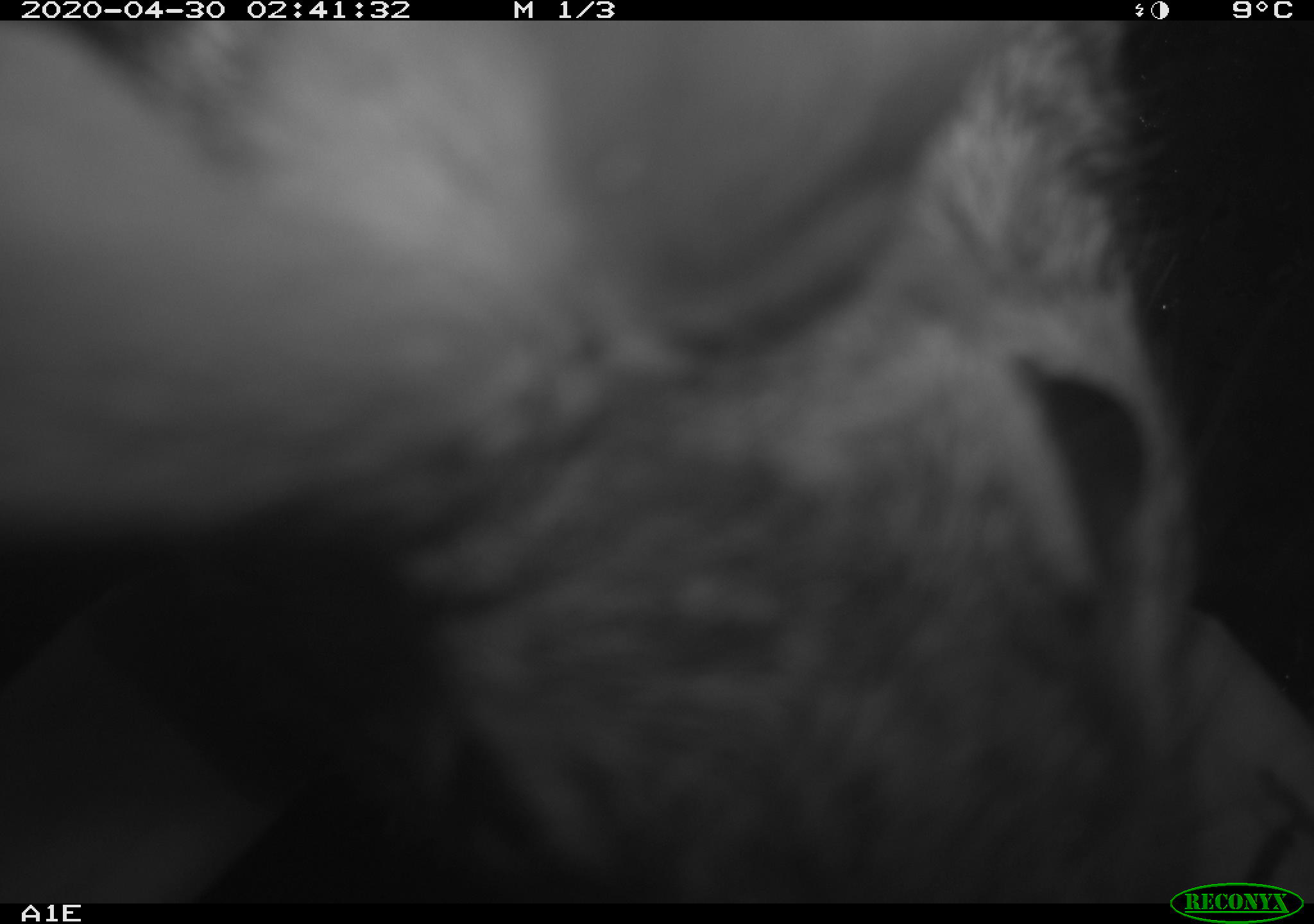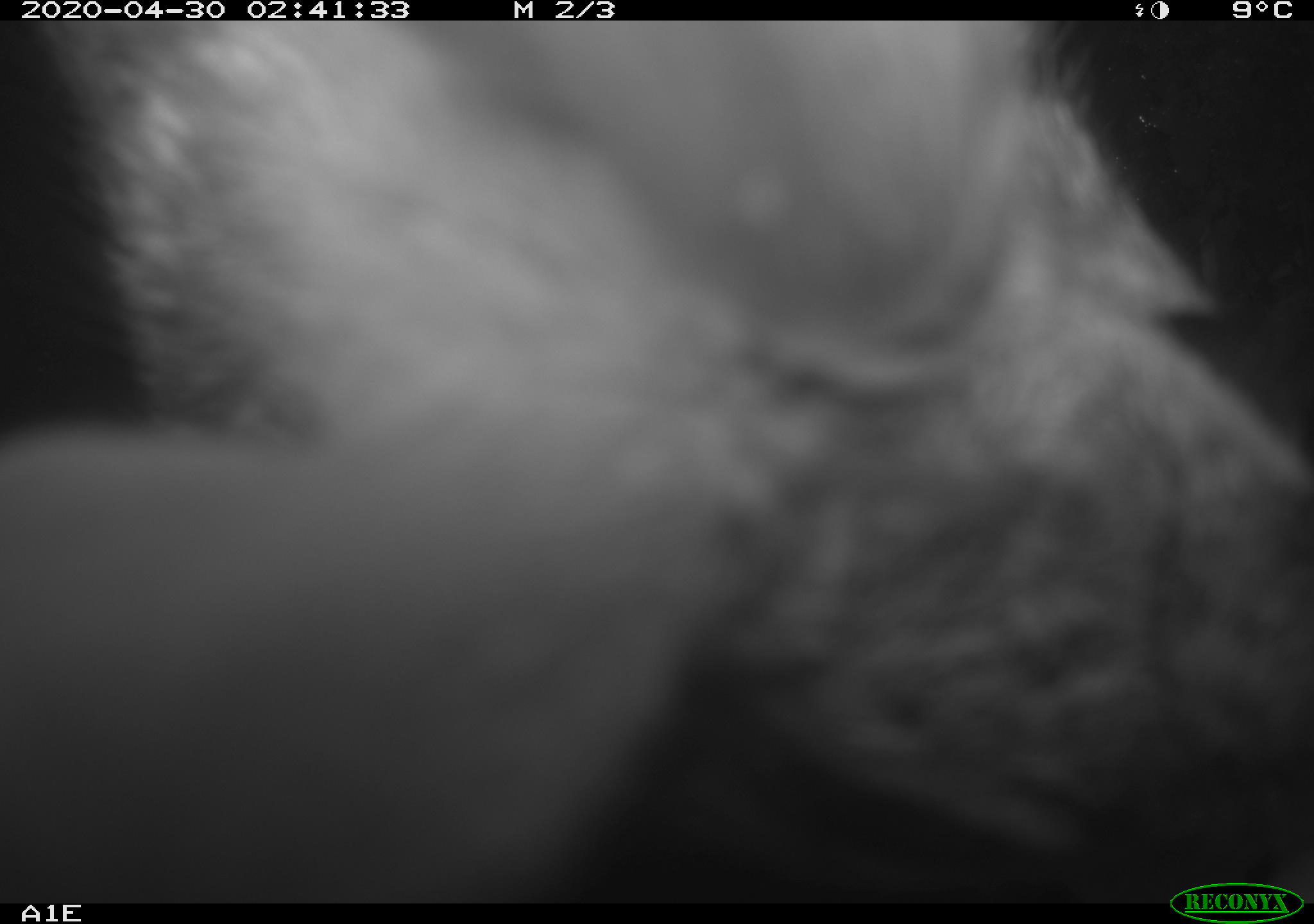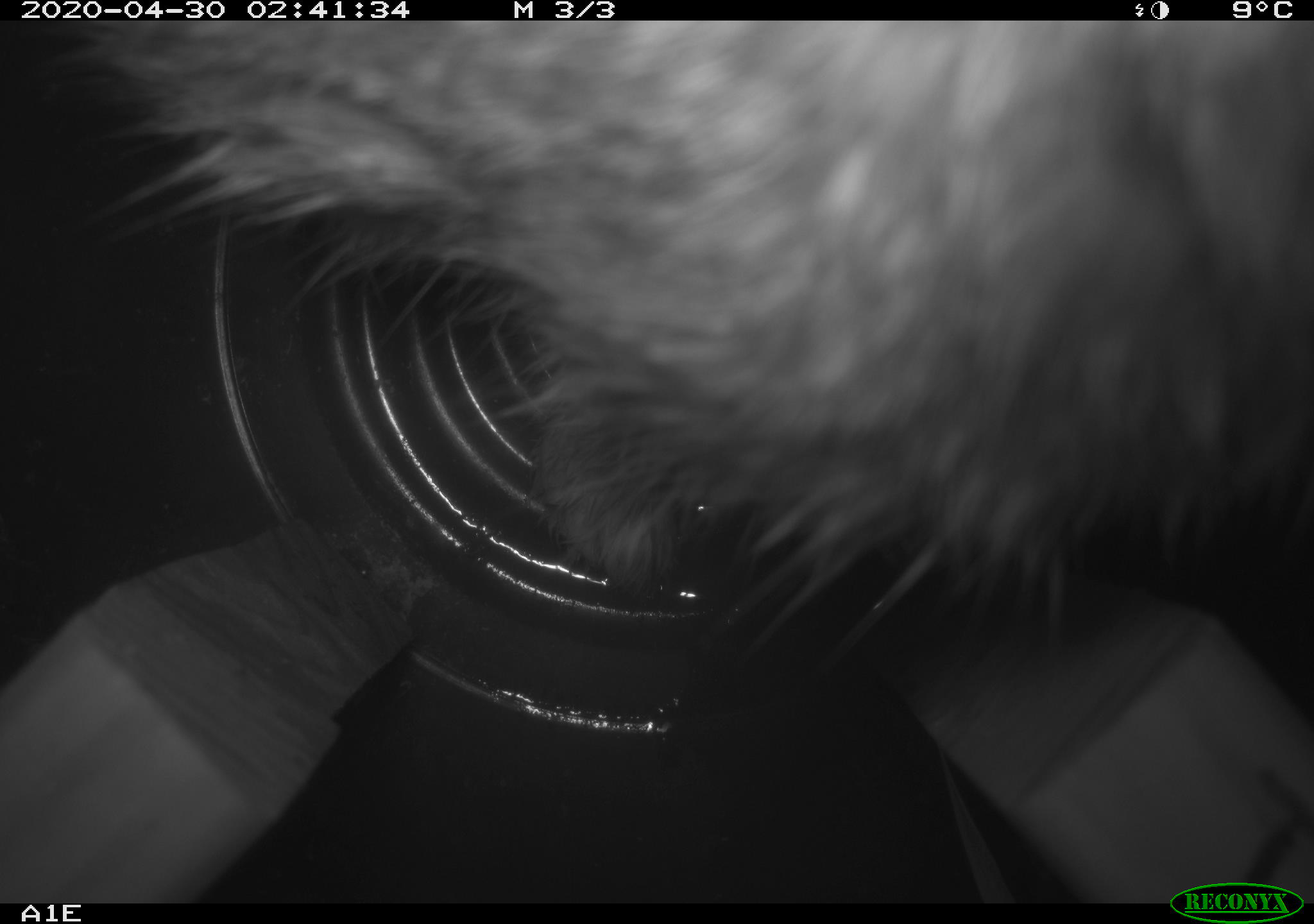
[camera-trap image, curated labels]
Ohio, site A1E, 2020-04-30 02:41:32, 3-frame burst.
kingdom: Animalia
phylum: Chordata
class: Mammalia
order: Lagomorpha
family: Leporidae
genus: Sylvilagus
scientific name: Sylvilagus floridanus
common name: eastern cottontail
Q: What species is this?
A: Eastern cottontail (Sylvilagus floridanus).